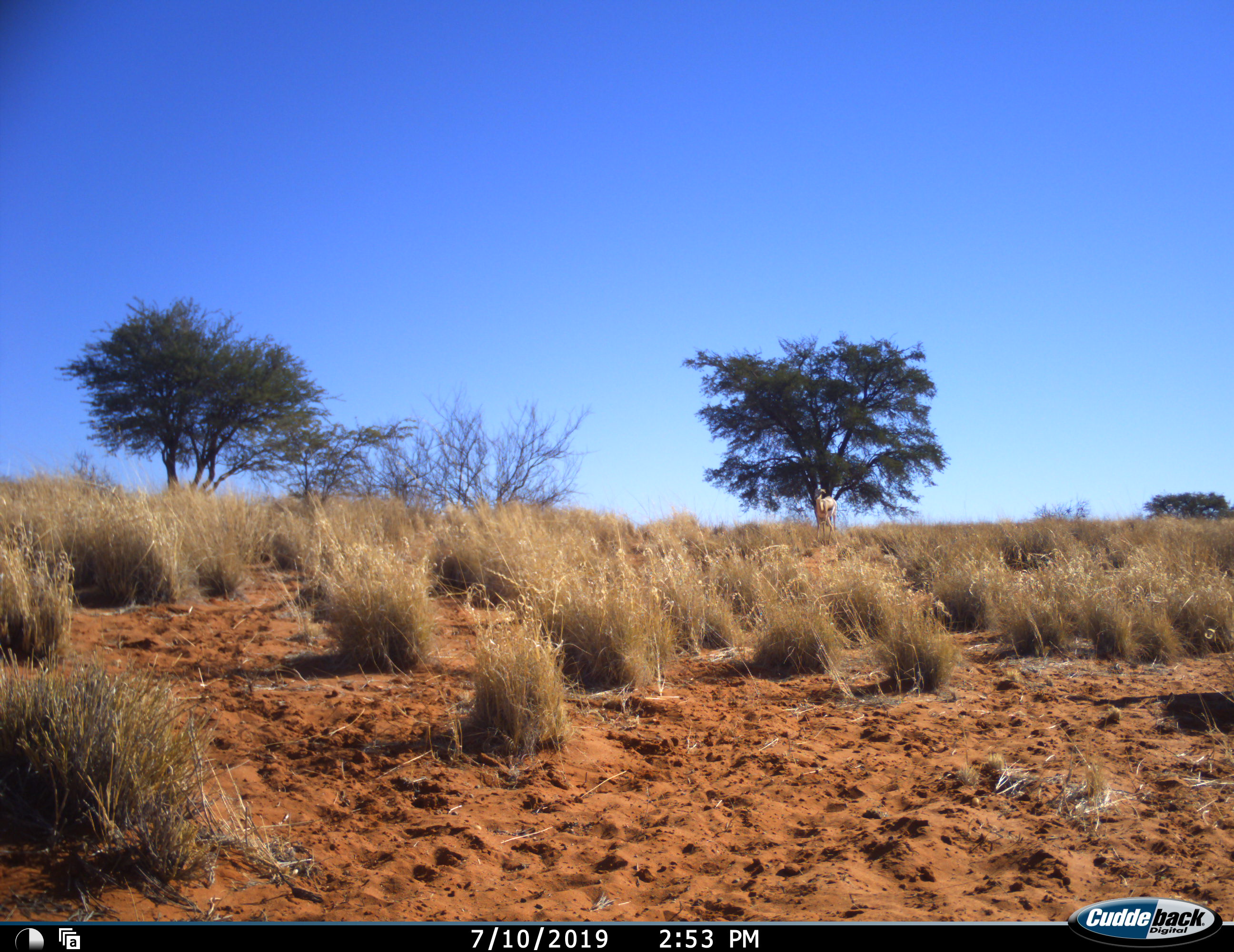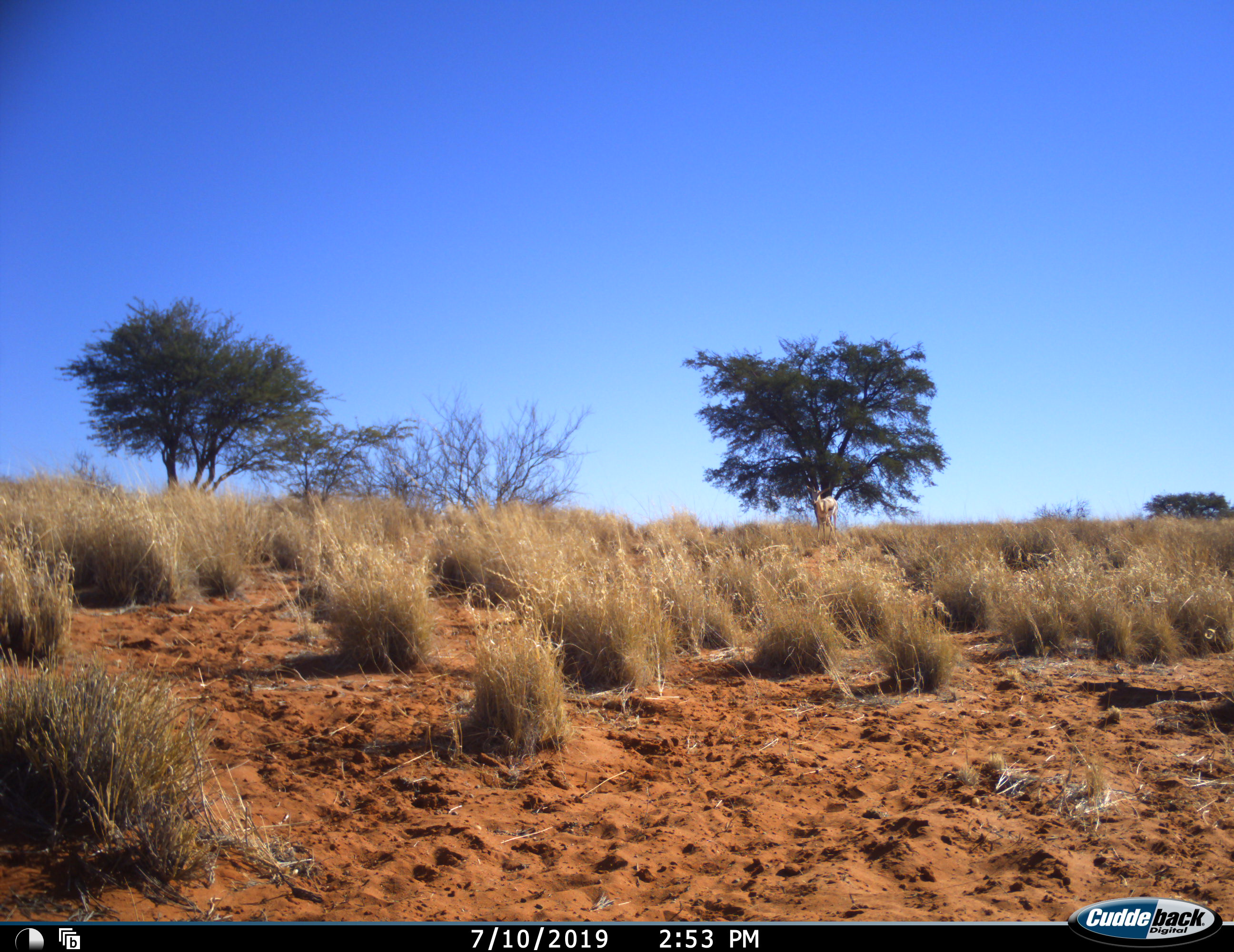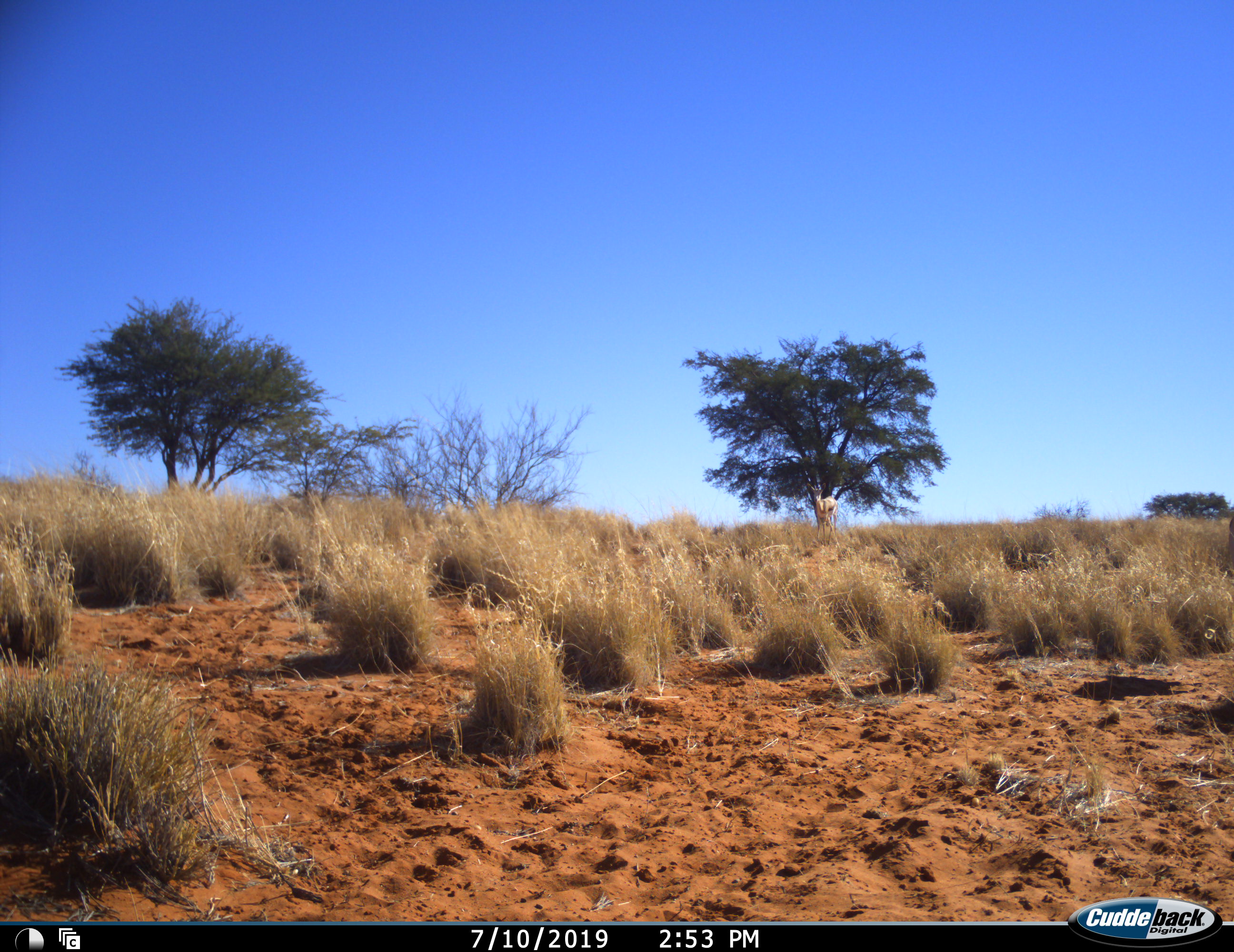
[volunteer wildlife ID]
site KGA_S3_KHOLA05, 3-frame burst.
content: unidentified animal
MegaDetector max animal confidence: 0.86